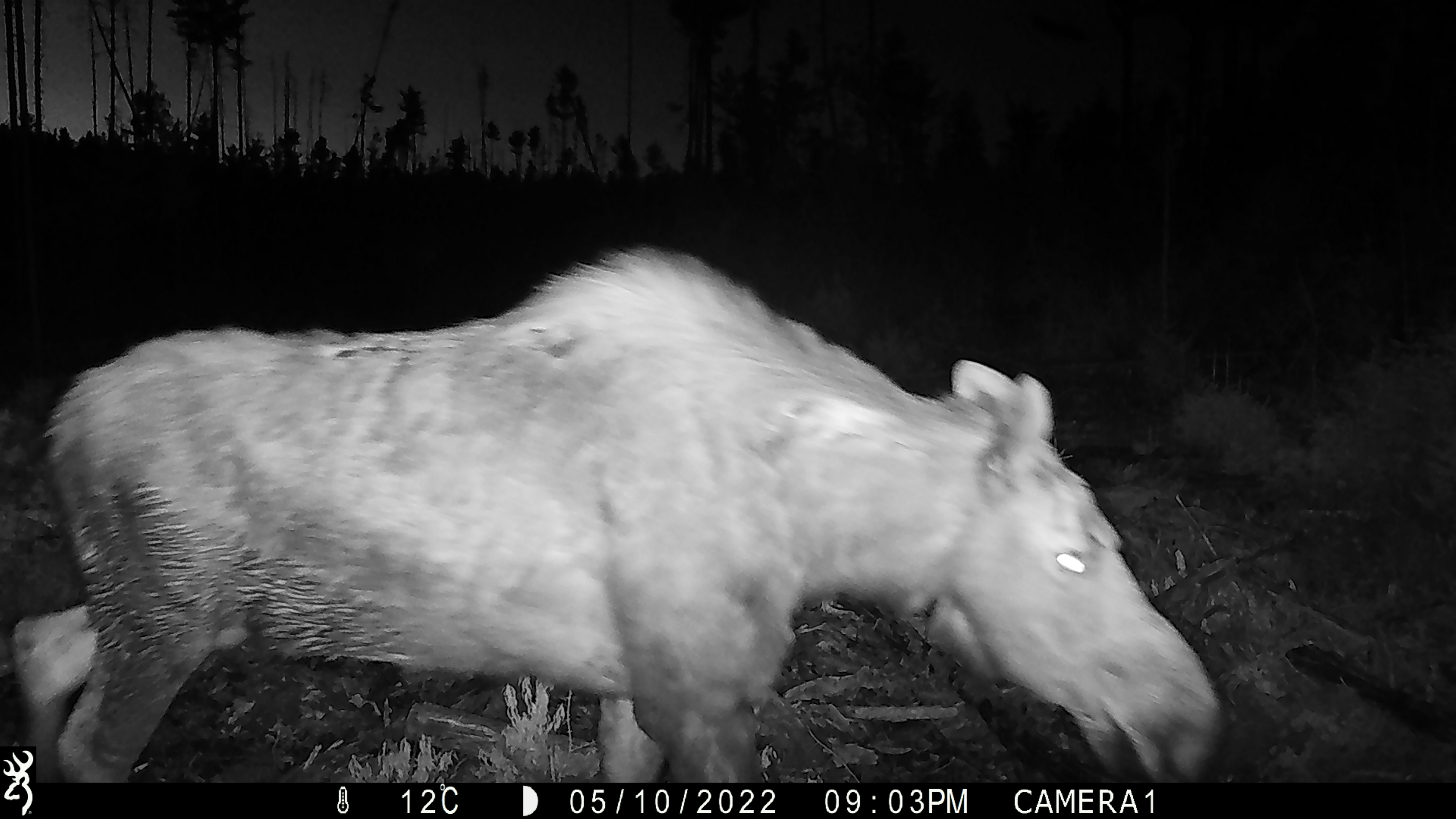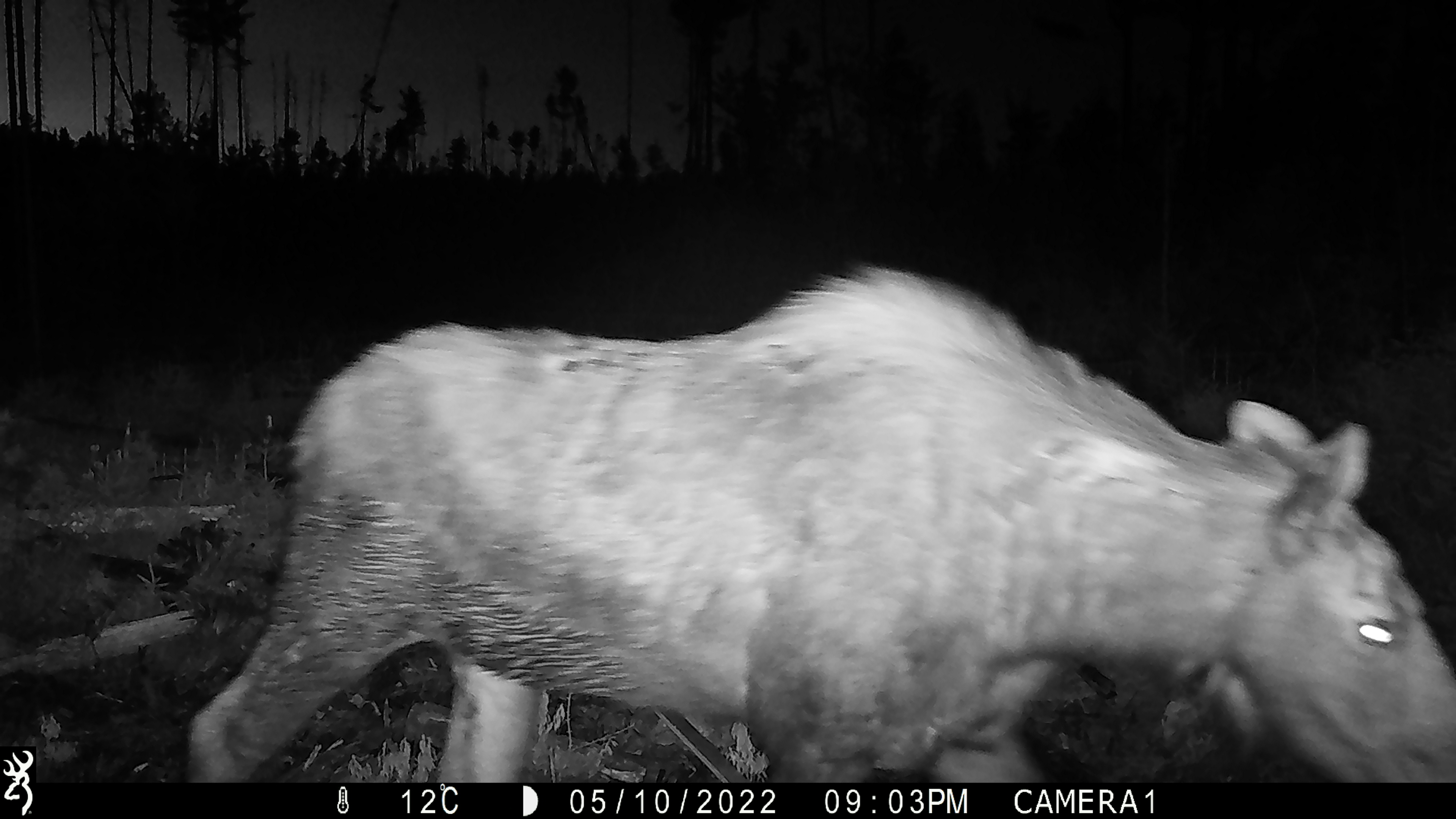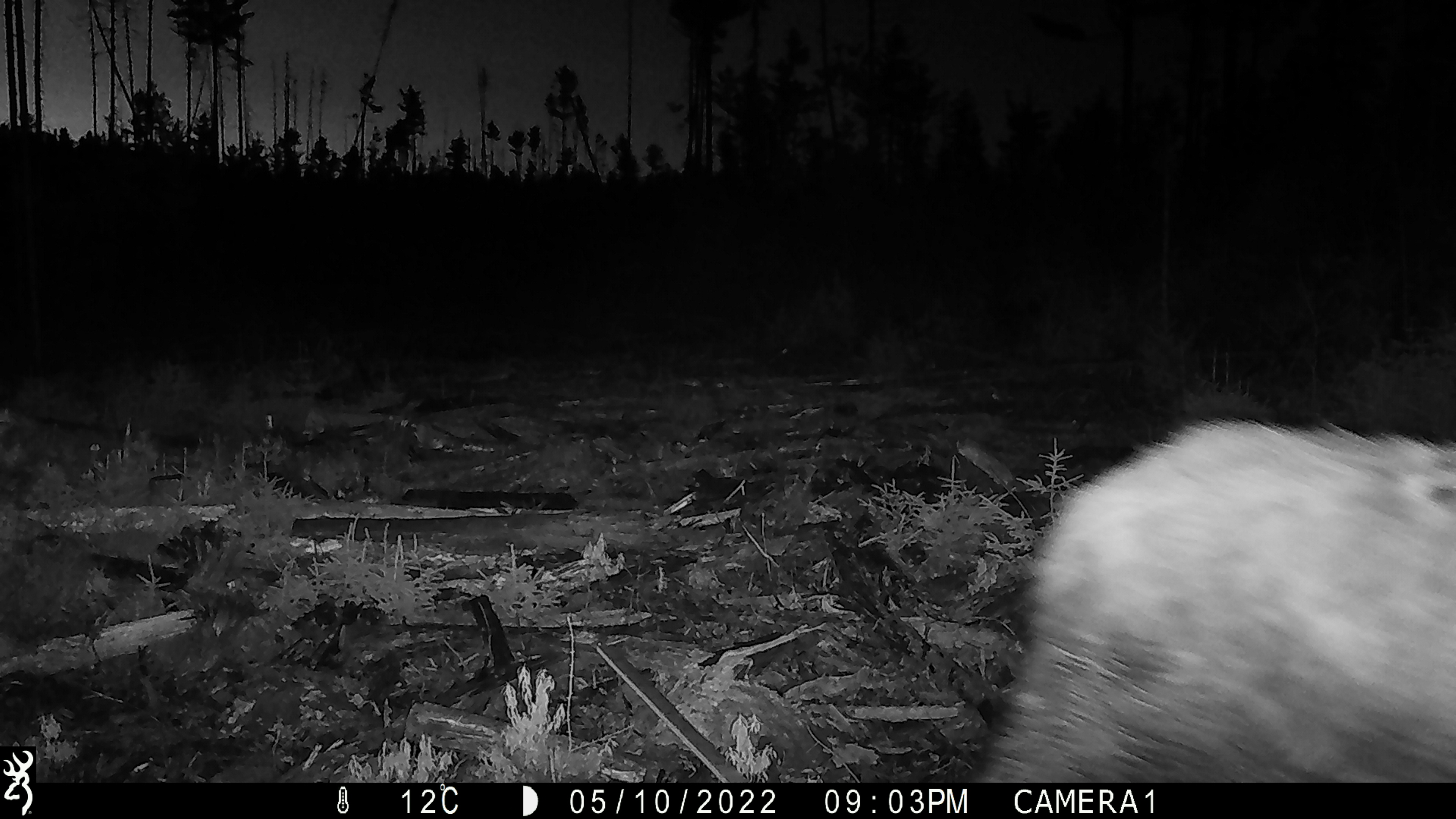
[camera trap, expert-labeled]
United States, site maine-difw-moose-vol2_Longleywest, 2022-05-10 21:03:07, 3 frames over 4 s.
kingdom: Animalia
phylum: Chordata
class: Mammalia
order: Artiodactyla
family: Cervidae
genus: Alces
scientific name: Alces alces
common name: moose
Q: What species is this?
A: Moose (Alces alces).